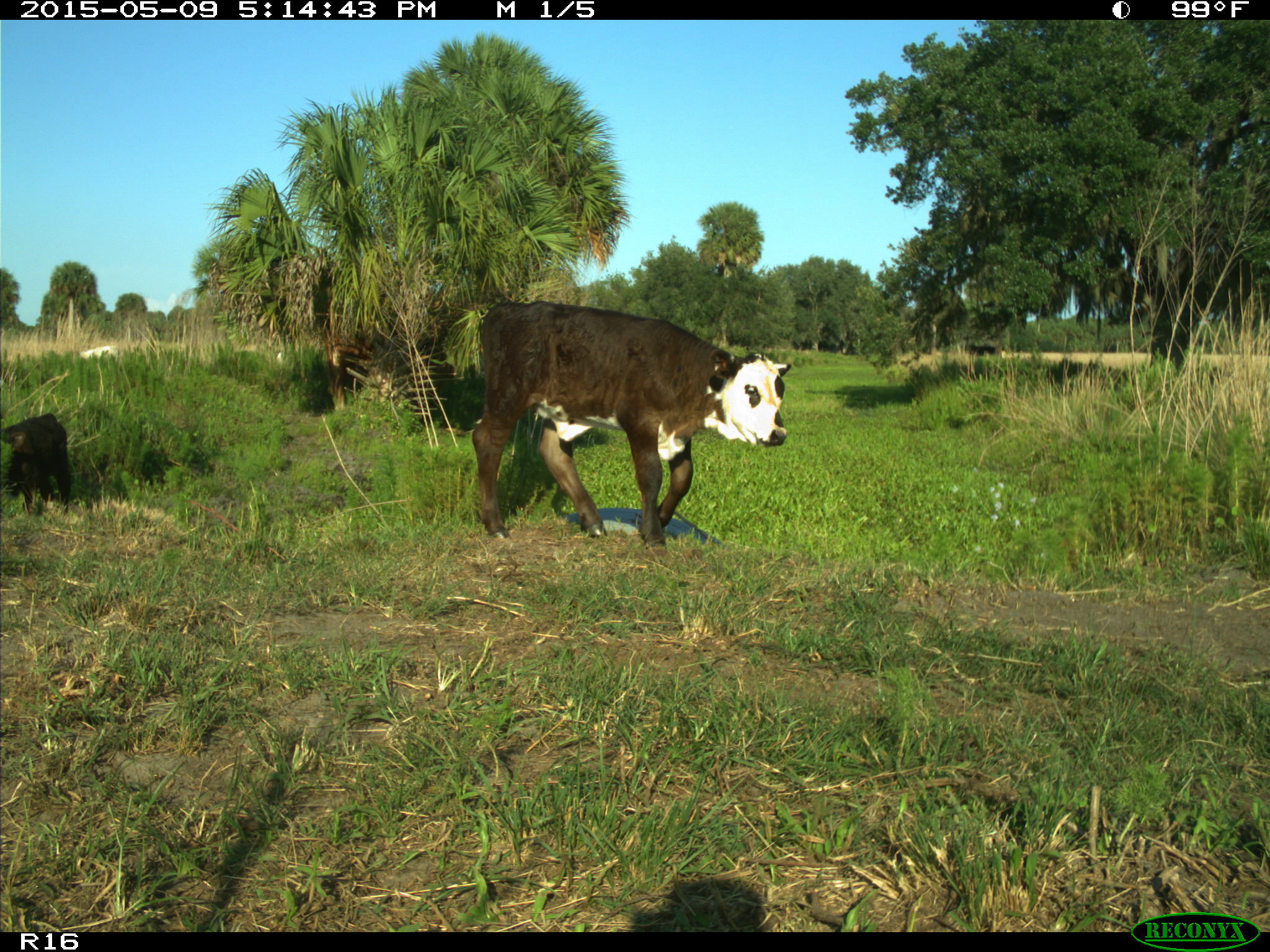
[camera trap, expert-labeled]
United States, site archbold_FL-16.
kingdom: Animalia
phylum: Chordata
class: Mammalia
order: Artiodactyla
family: Suidae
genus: Sus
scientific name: Sus scrofa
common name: wild boar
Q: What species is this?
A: Sus scrofa (wild boar).